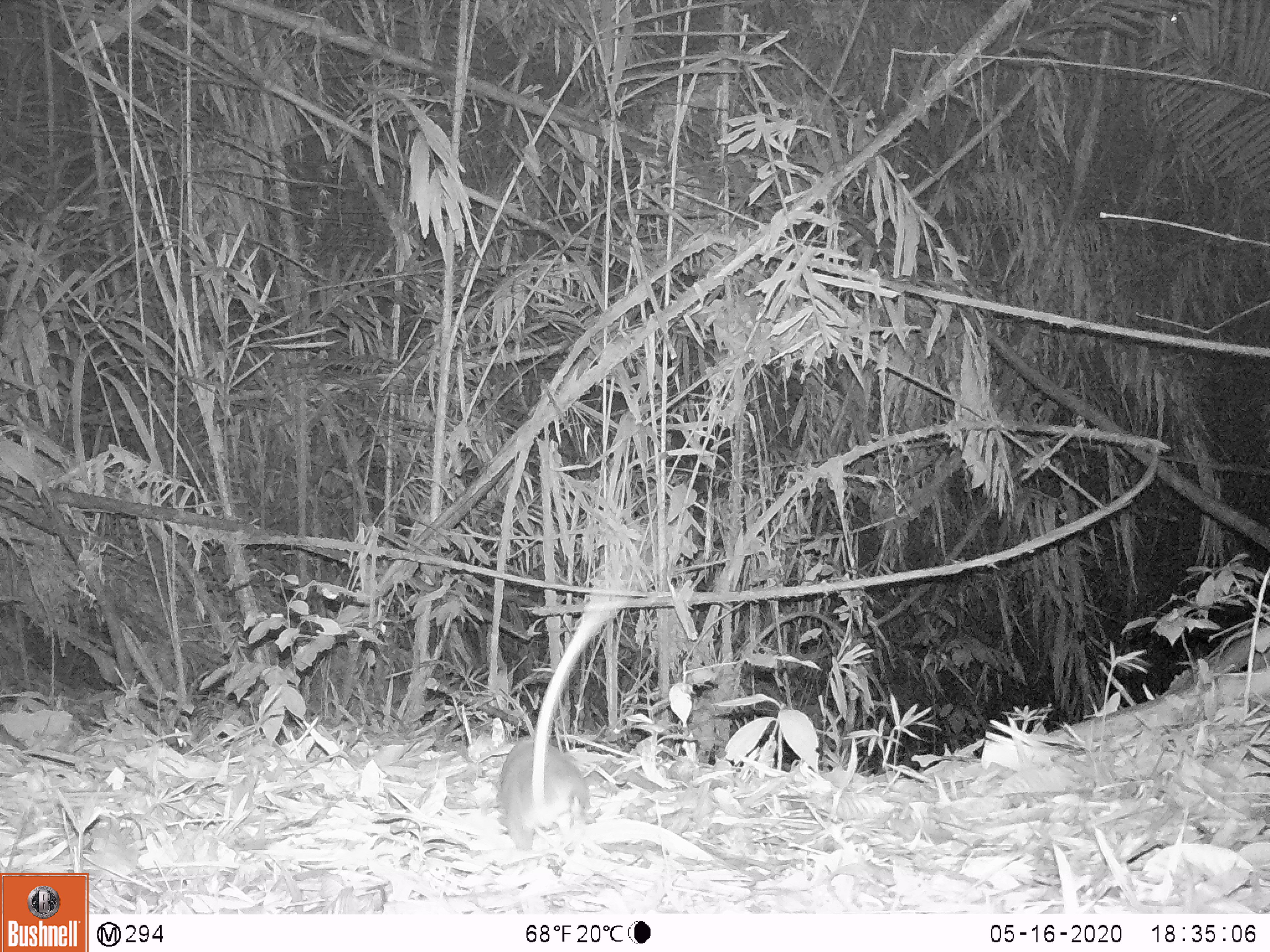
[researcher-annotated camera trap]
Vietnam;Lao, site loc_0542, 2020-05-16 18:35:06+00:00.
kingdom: Animalia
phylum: Chordata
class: Mammalia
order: Rodentia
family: Muridae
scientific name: Muridae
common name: old-world mice and rats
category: unidentified murid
Unidentified murid (old-world mice and rats) (Muridae). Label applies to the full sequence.